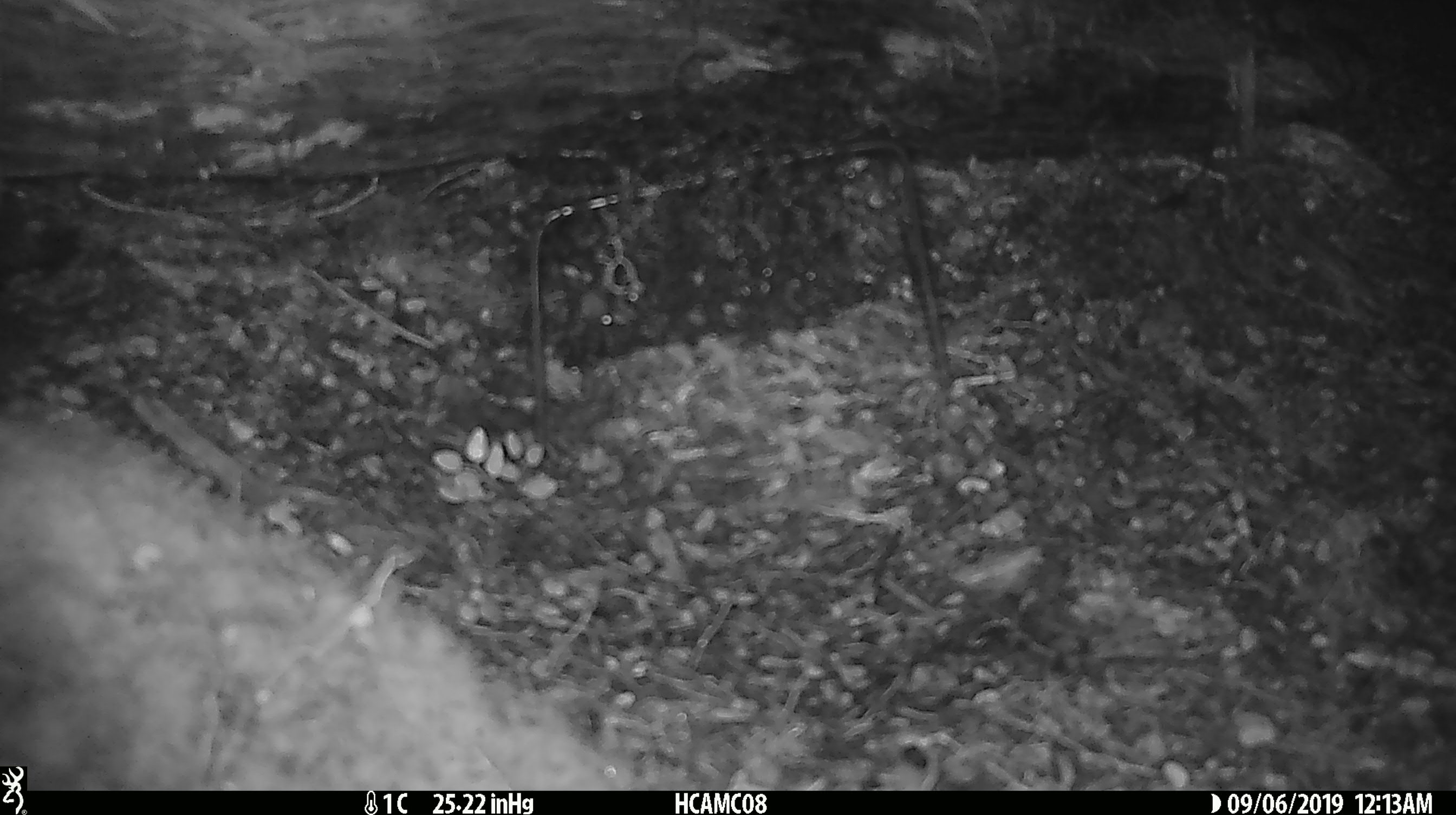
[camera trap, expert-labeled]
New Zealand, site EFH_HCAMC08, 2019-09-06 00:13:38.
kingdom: Animalia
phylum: Chordata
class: Mammalia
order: Rodentia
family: Muridae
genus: Mus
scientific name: Mus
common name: mouse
Mouse (Mus).